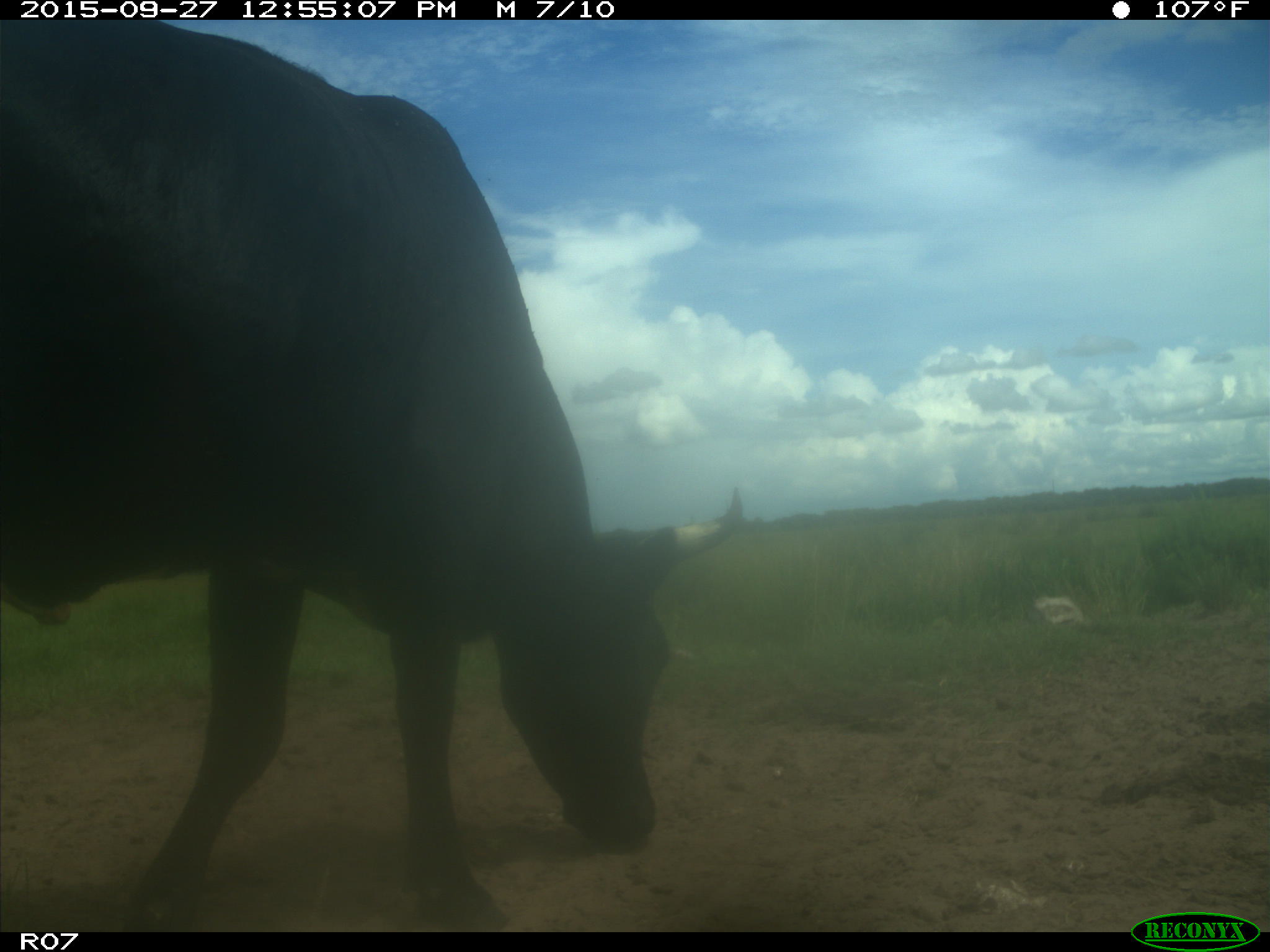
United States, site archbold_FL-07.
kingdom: Animalia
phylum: Chordata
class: Mammalia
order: Artiodactyla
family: Bovidae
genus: Bos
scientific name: Bos taurus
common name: domestic cow